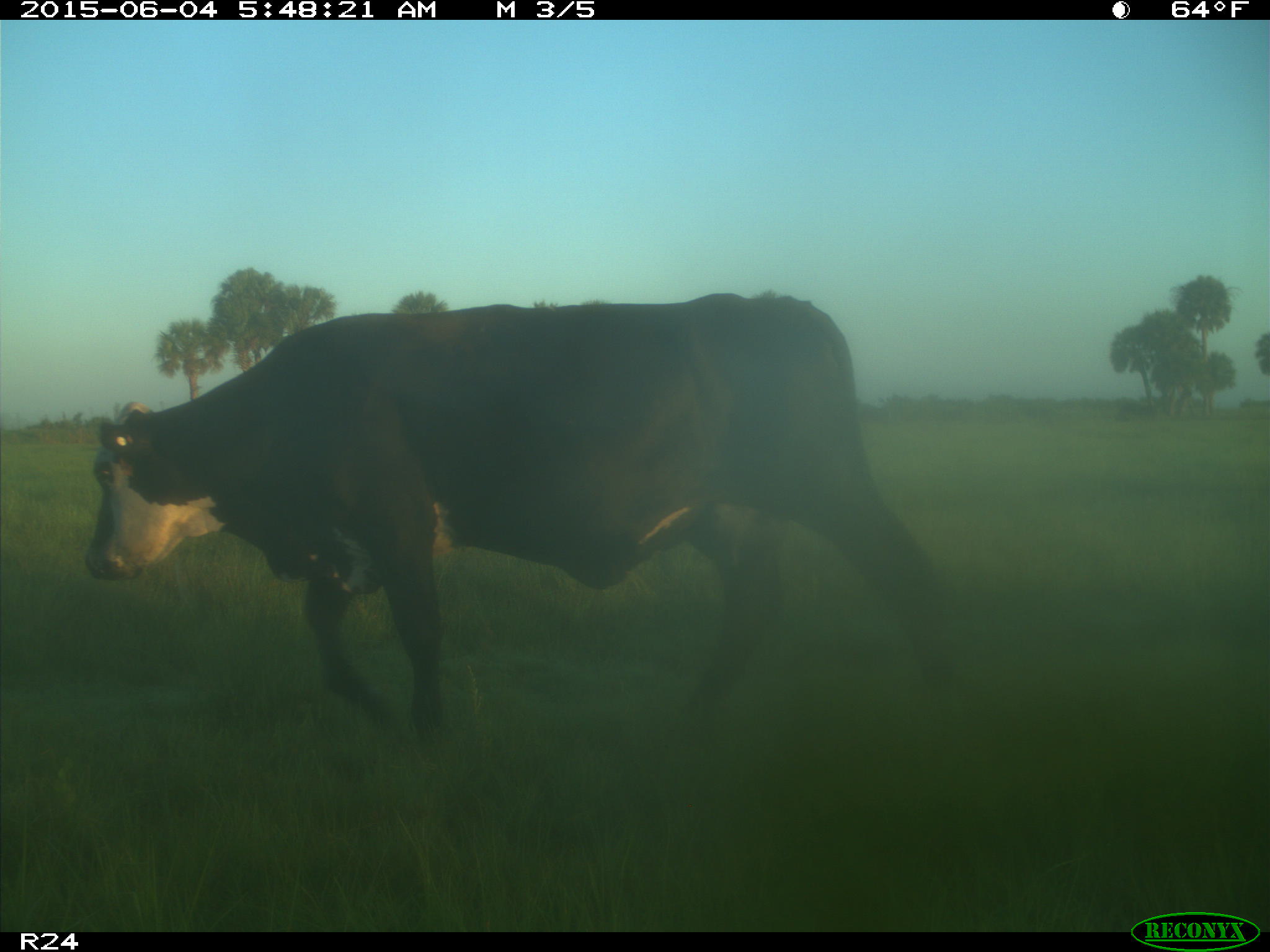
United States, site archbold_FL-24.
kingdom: Animalia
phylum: Chordata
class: Mammalia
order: Artiodactyla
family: Bovidae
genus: Bos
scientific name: Bos taurus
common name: domestic cow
Bos taurus (domestic cow).